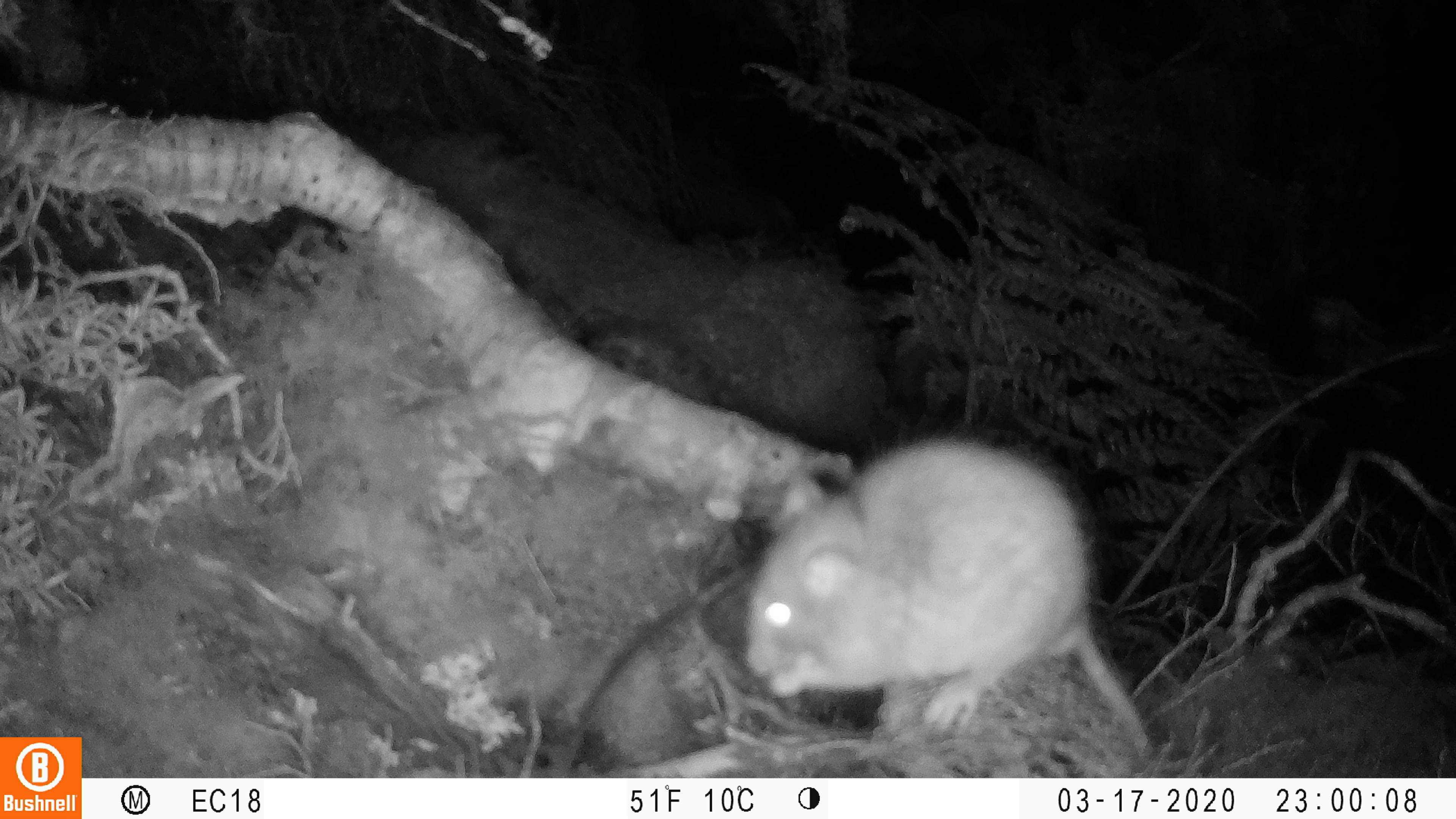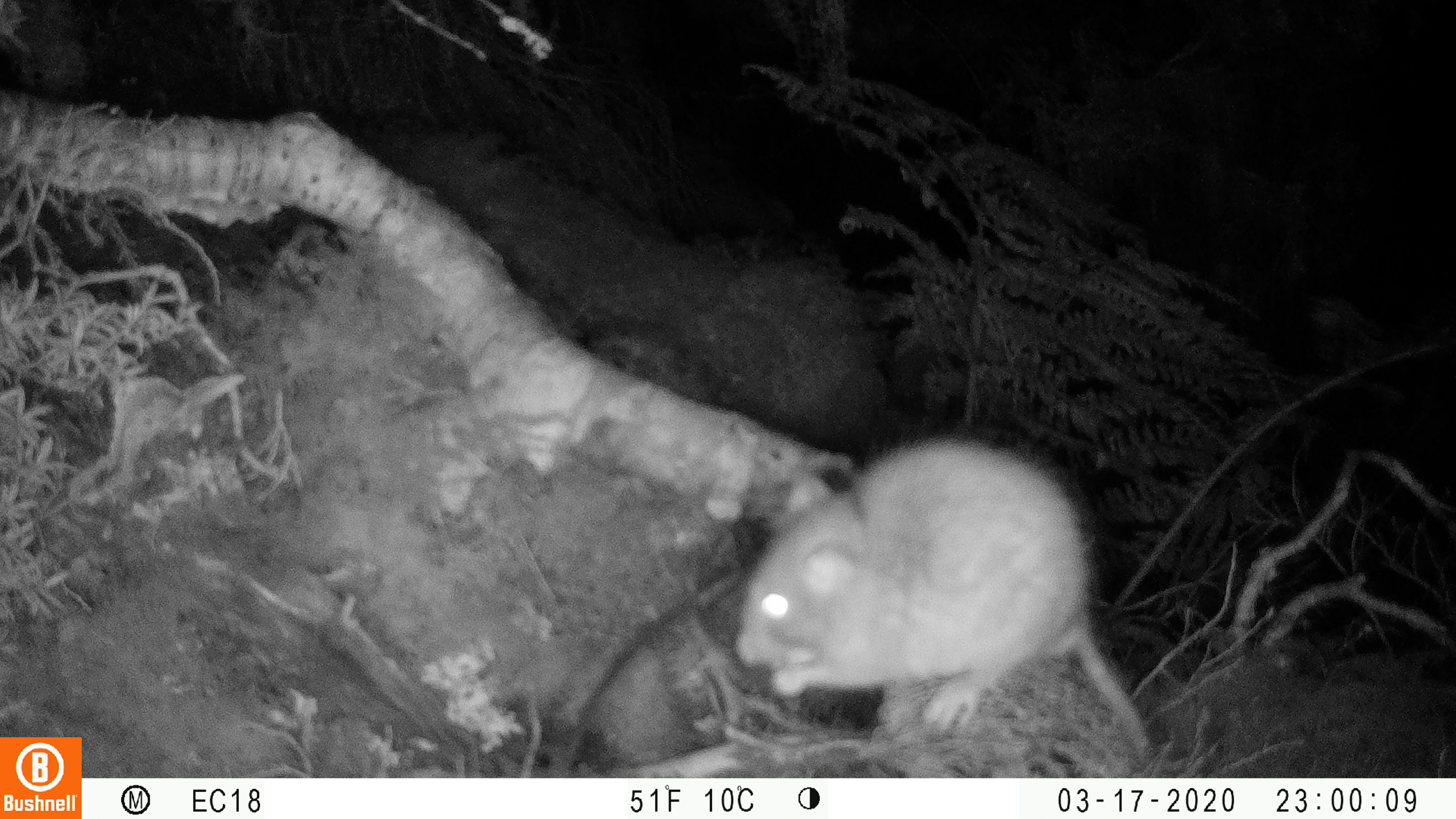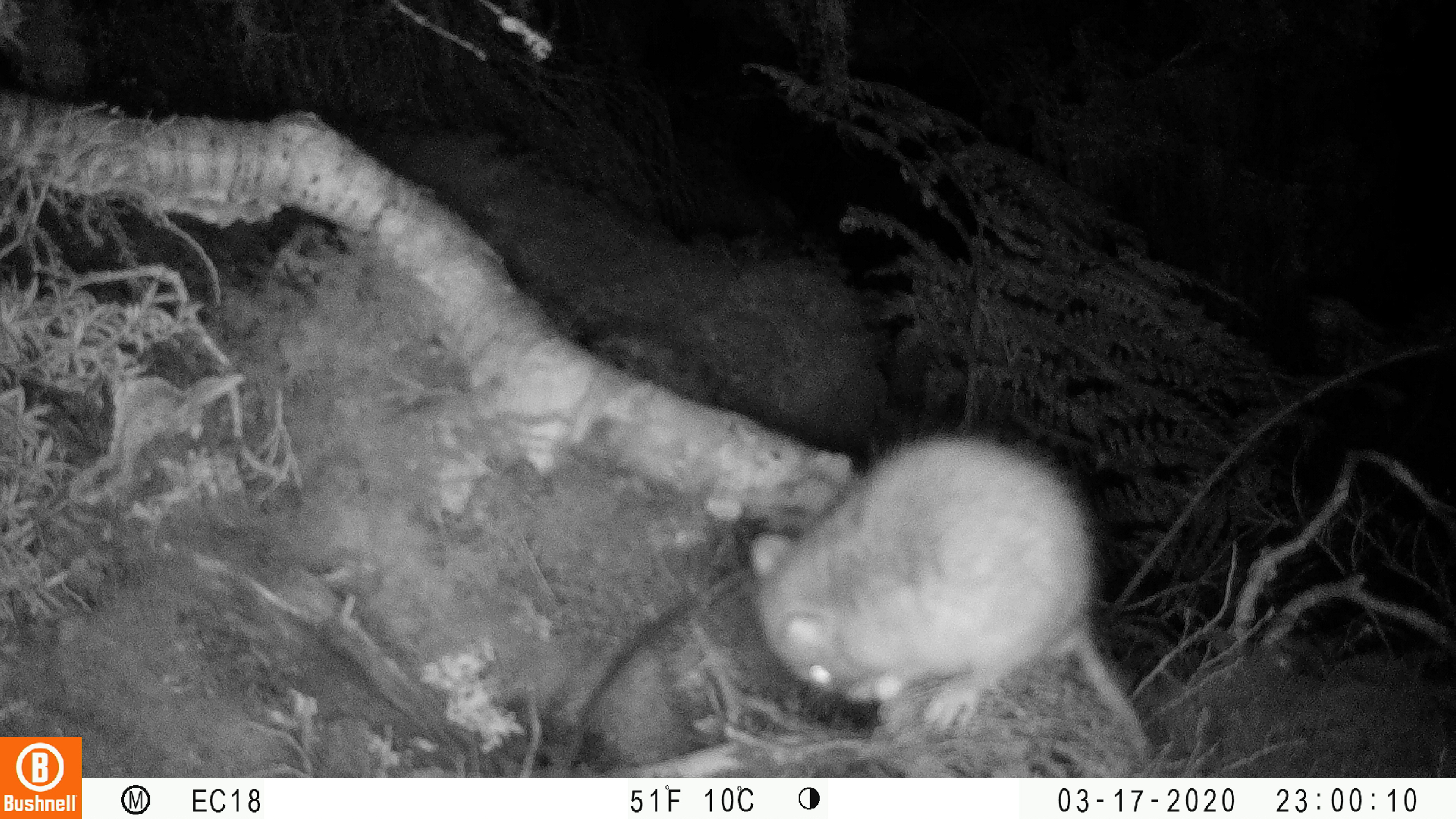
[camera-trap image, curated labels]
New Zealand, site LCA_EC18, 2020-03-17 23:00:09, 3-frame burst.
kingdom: Animalia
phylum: Chordata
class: Mammalia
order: Rodentia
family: Muridae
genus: Rattus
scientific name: Rattus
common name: rat